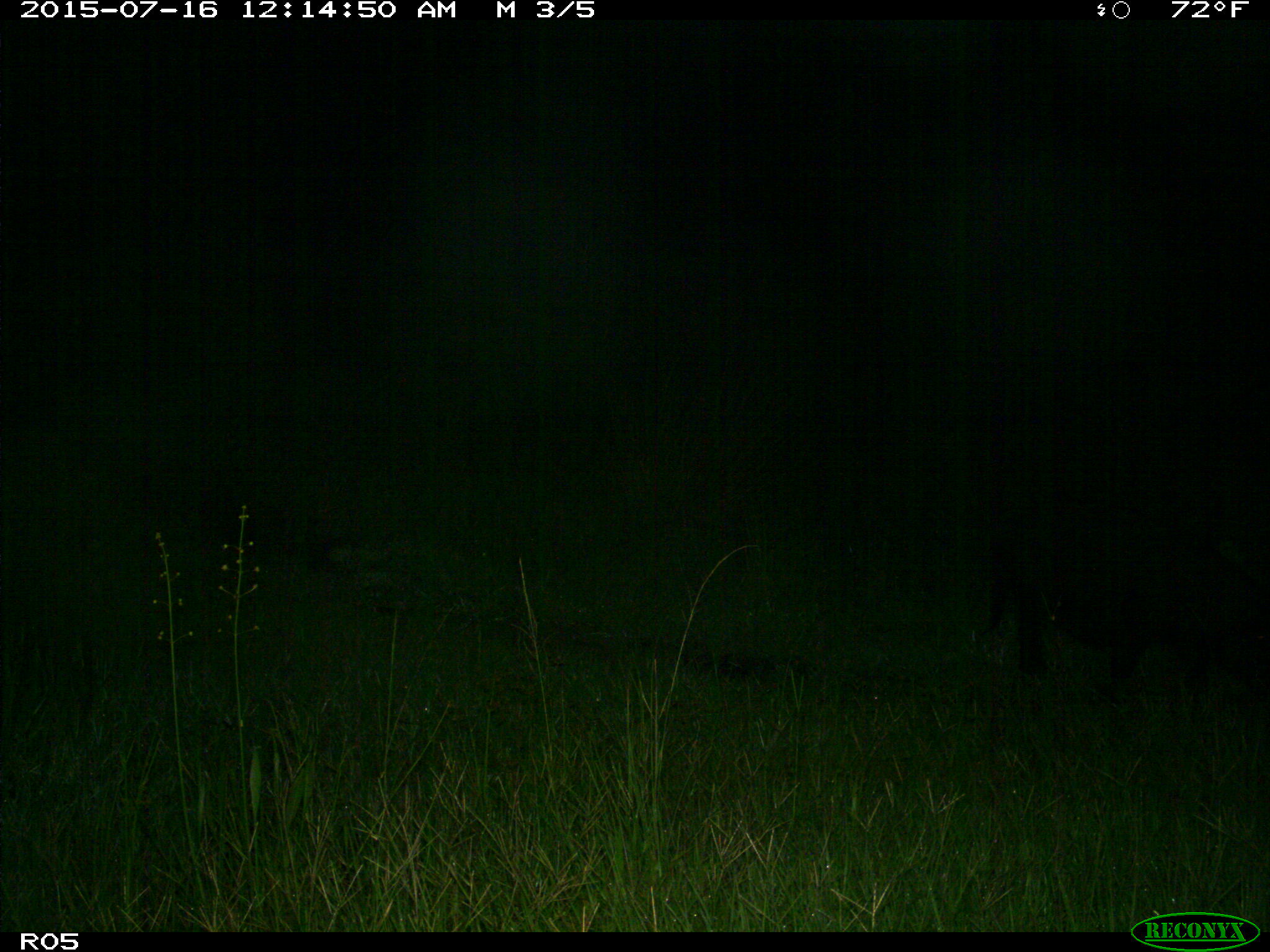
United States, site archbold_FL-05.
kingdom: Animalia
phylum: Chordata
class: Mammalia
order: Artiodactyla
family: Suidae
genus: Sus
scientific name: Sus scrofa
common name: wild boar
Sus scrofa (wild boar).